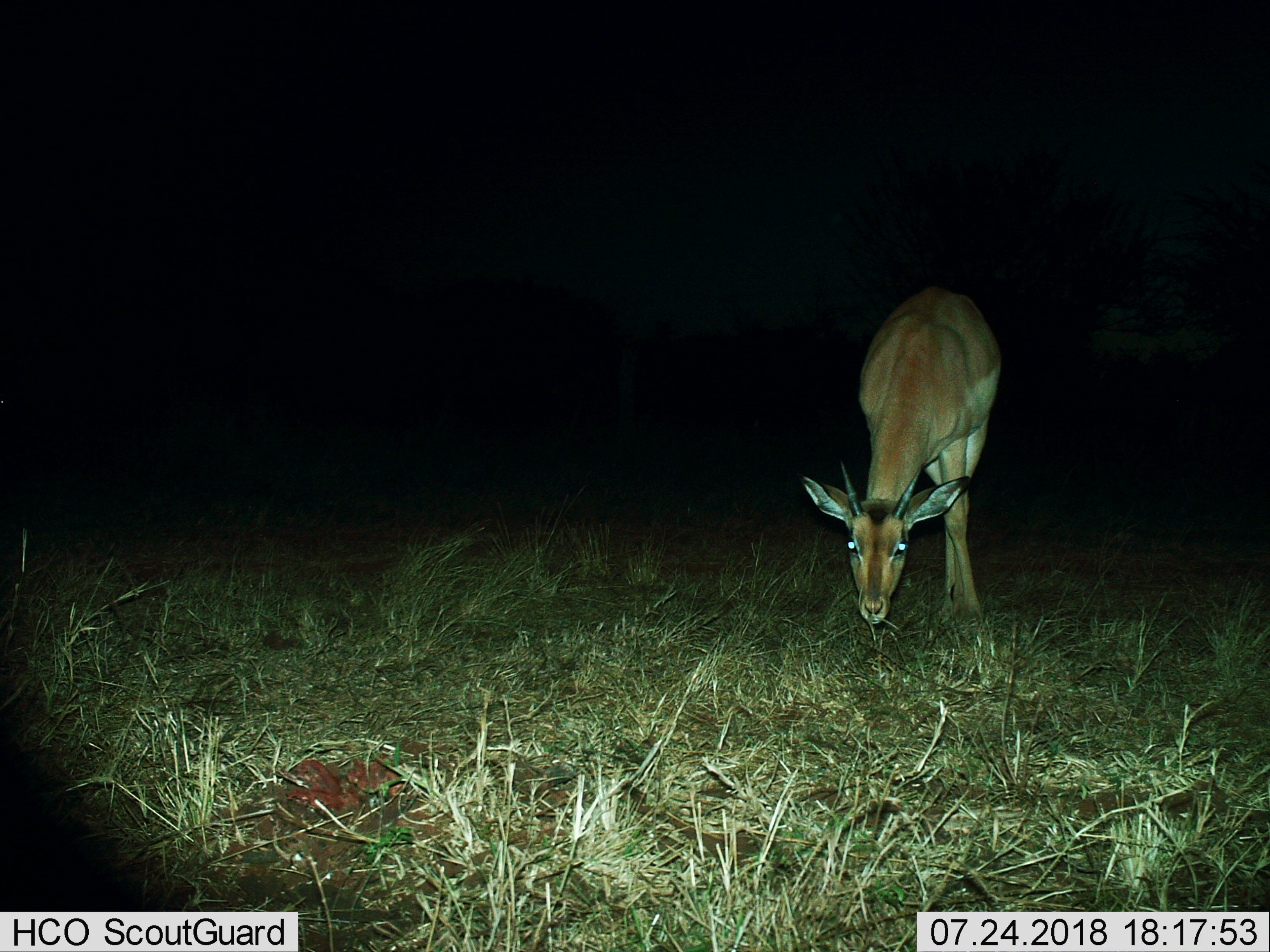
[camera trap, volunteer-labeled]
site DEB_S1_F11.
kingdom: Animalia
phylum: Chordata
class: Mammalia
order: Artiodactyla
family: Bovidae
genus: Aepyceros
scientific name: Aepyceros melampus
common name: impala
Impala (Aepyceros melampus), count 1. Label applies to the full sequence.